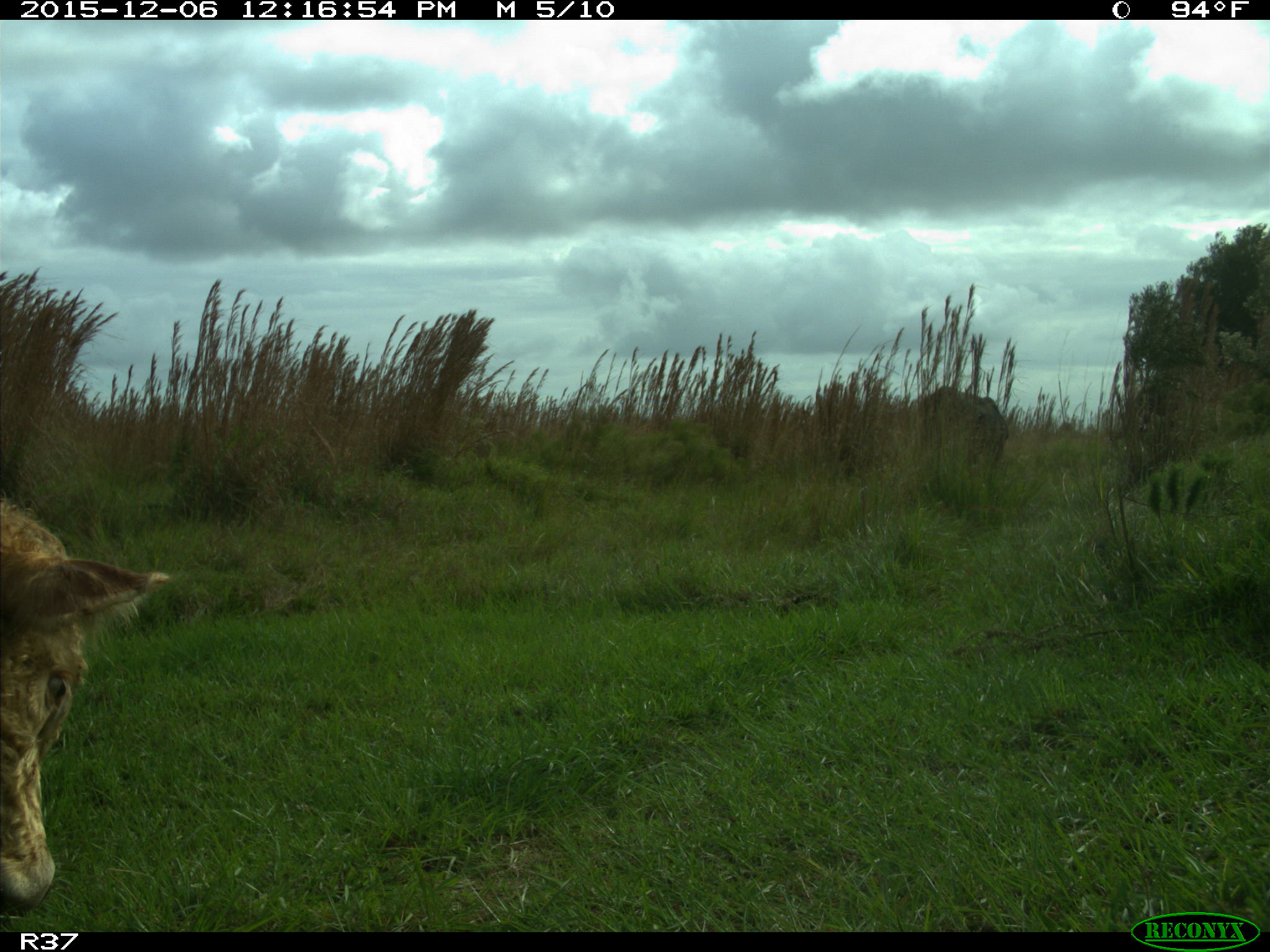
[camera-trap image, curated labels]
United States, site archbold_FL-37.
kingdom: Animalia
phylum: Chordata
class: Mammalia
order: Artiodactyla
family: Bovidae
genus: Bos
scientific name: Bos taurus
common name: domestic cow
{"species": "Bos taurus (domestic cow)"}